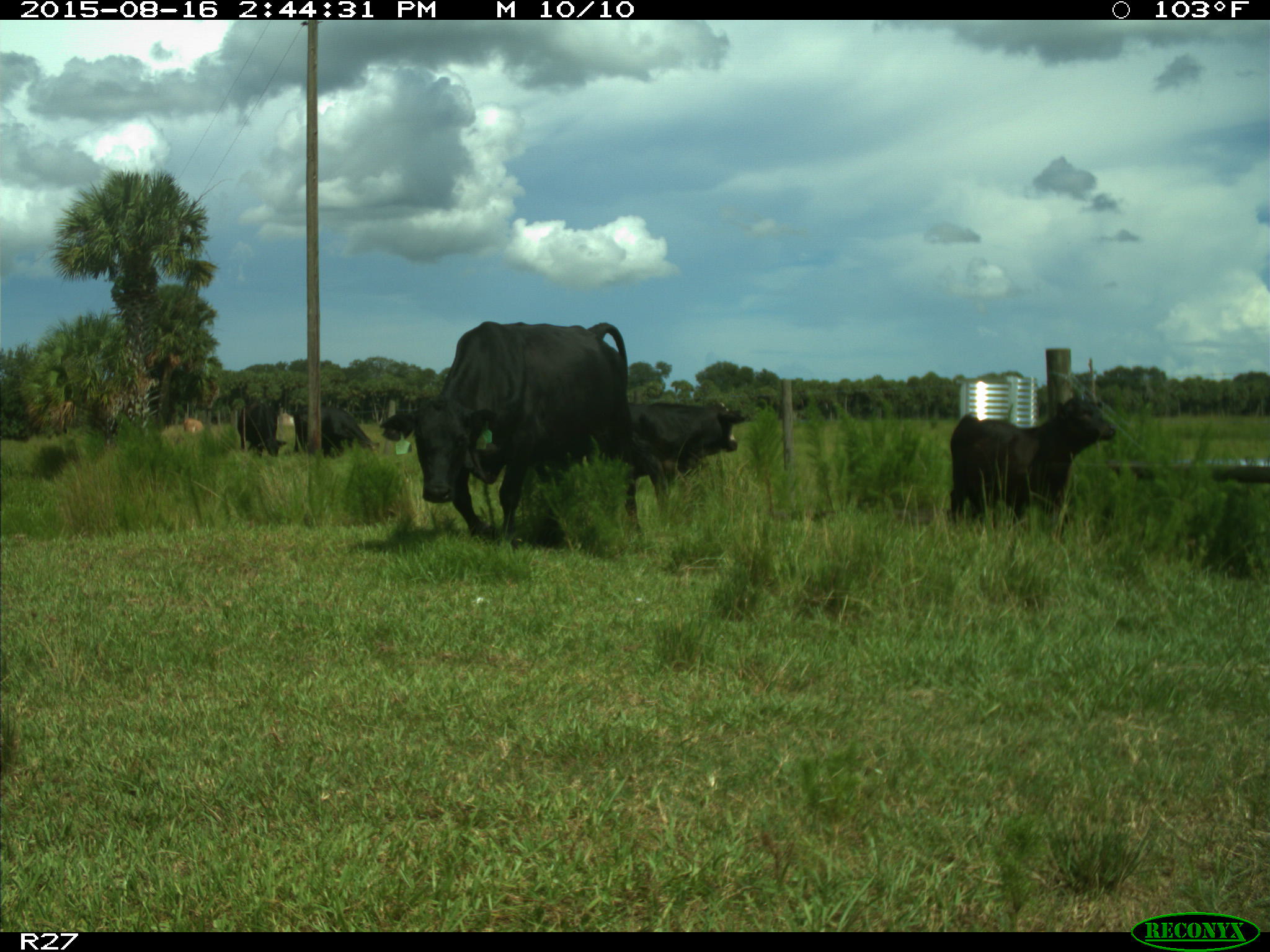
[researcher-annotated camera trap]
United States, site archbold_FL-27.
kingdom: Animalia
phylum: Chordata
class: Mammalia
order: Artiodactyla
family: Bovidae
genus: Bos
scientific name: Bos taurus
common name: domestic cow